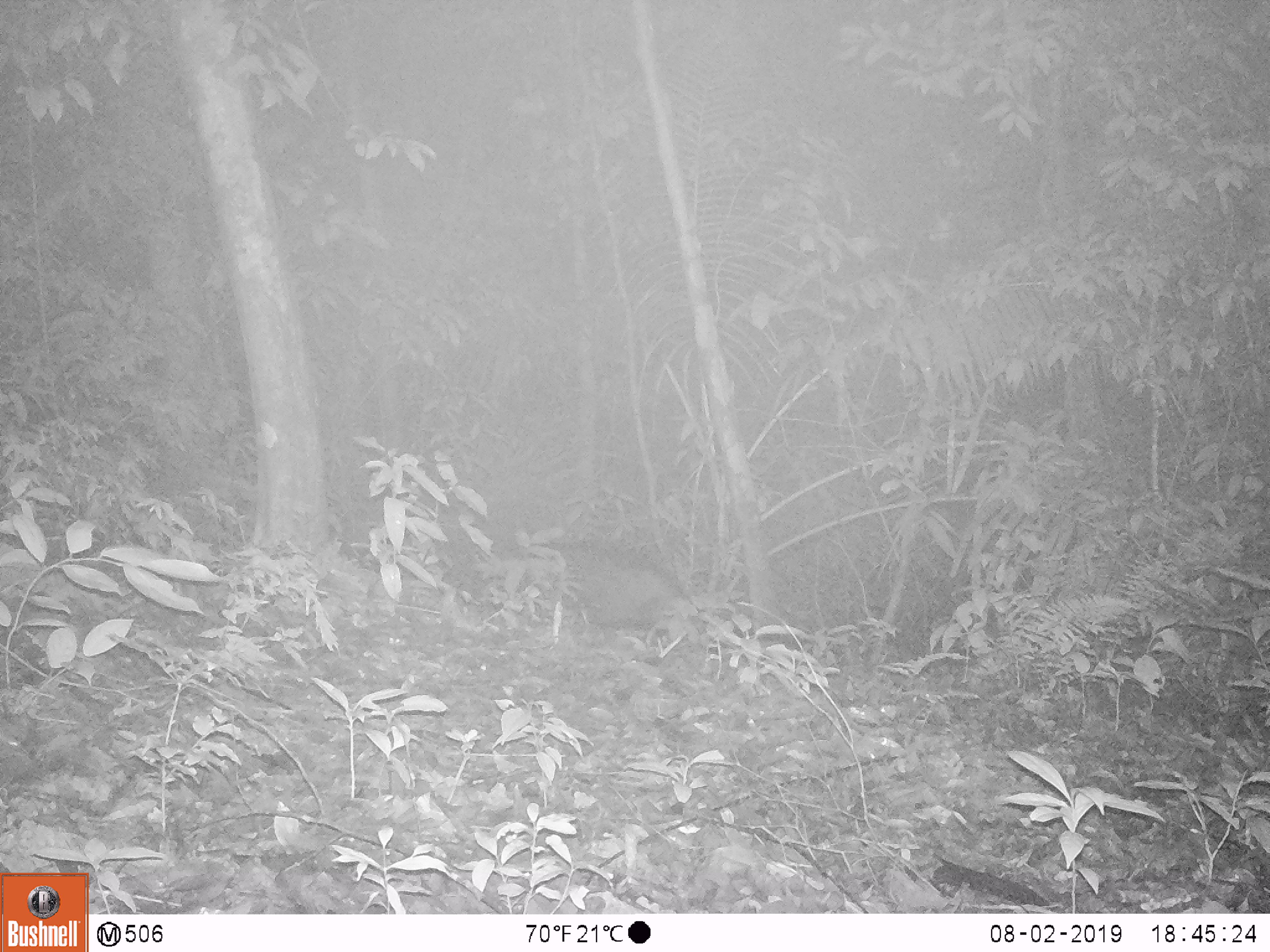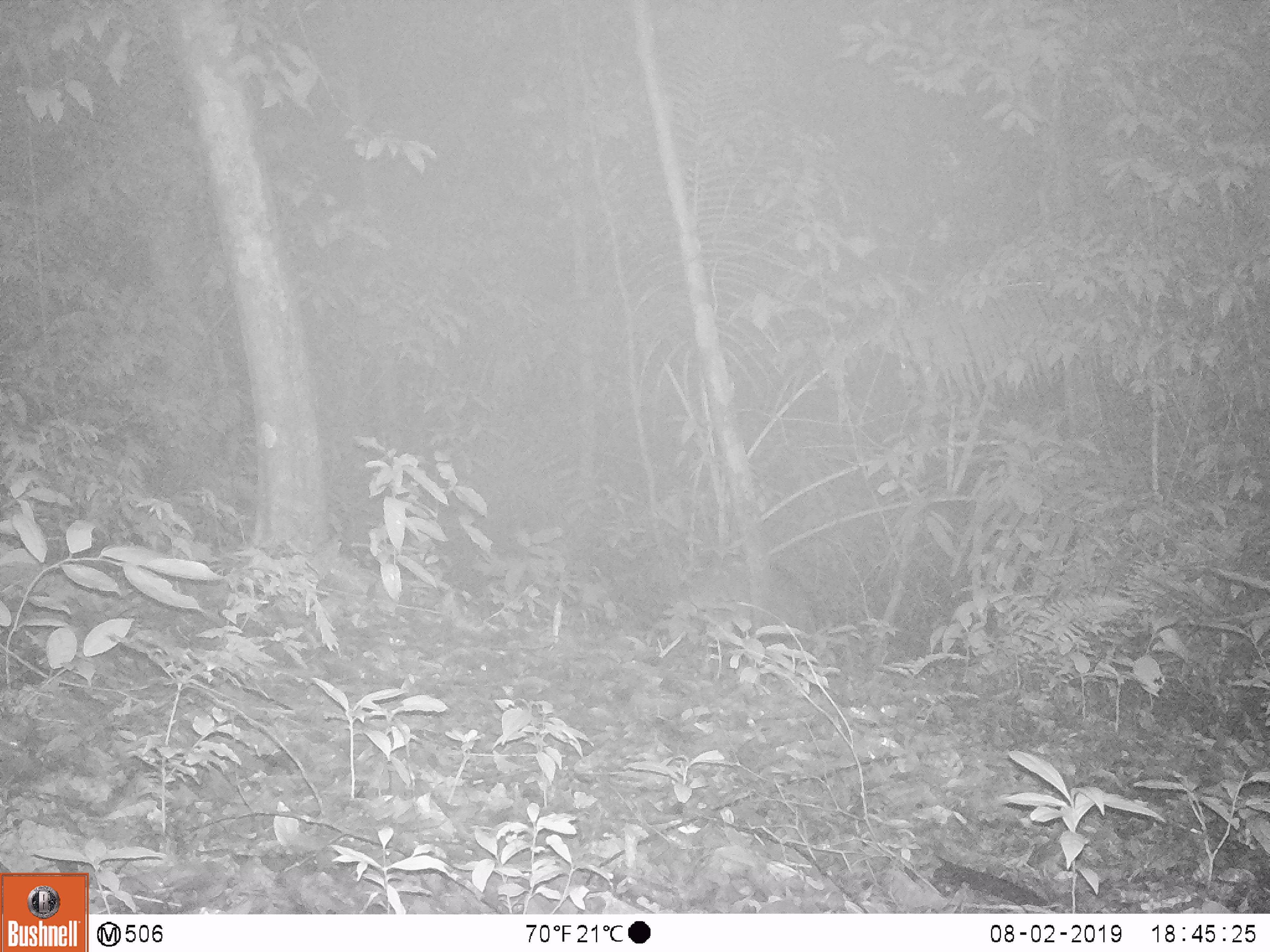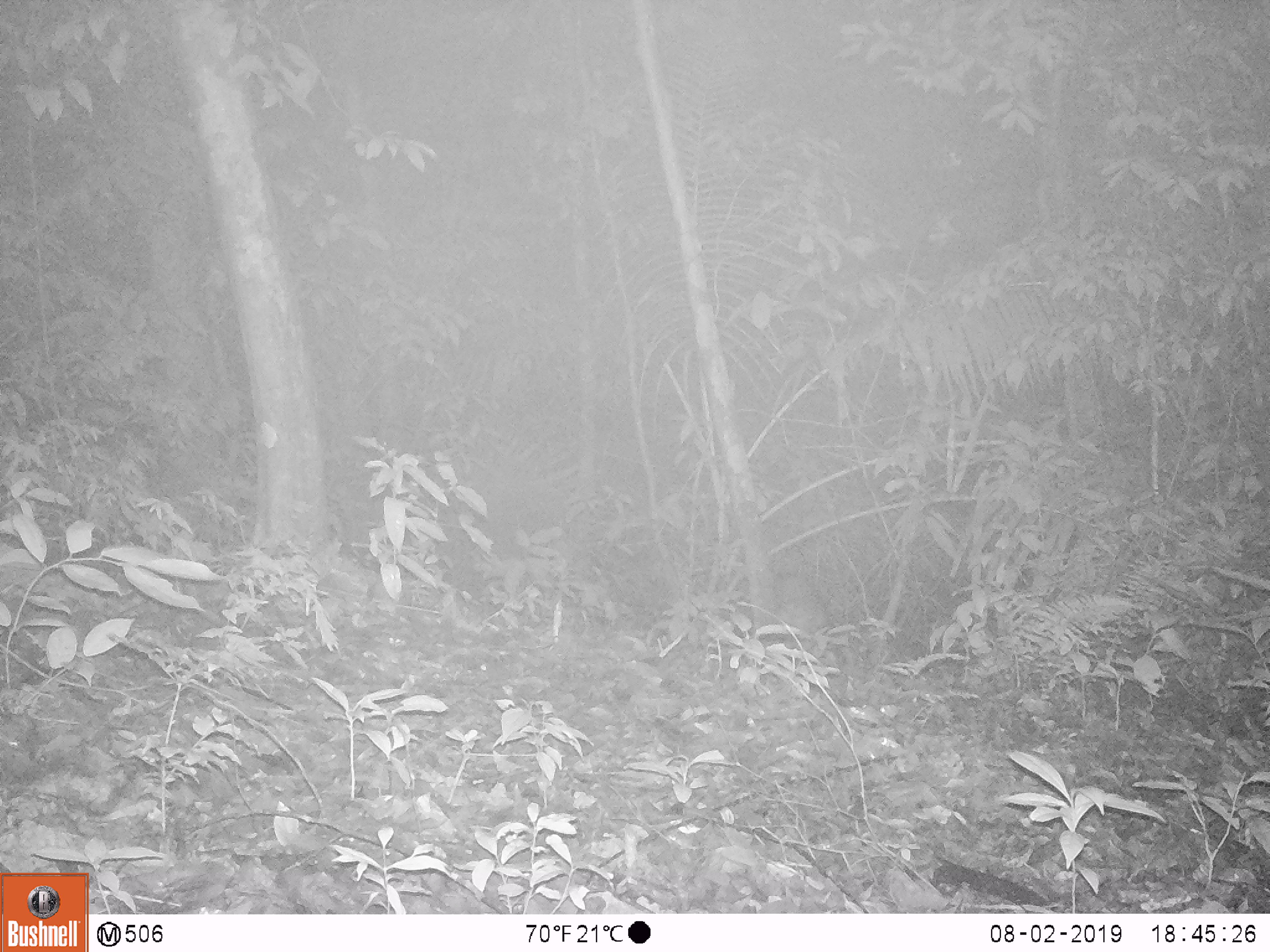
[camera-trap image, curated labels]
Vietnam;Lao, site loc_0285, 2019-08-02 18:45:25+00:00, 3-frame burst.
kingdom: Animalia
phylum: Chordata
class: Mammalia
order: Artiodactyla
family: Suidae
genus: Sus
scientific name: Sus scrofa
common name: eurasian wild pig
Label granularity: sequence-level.